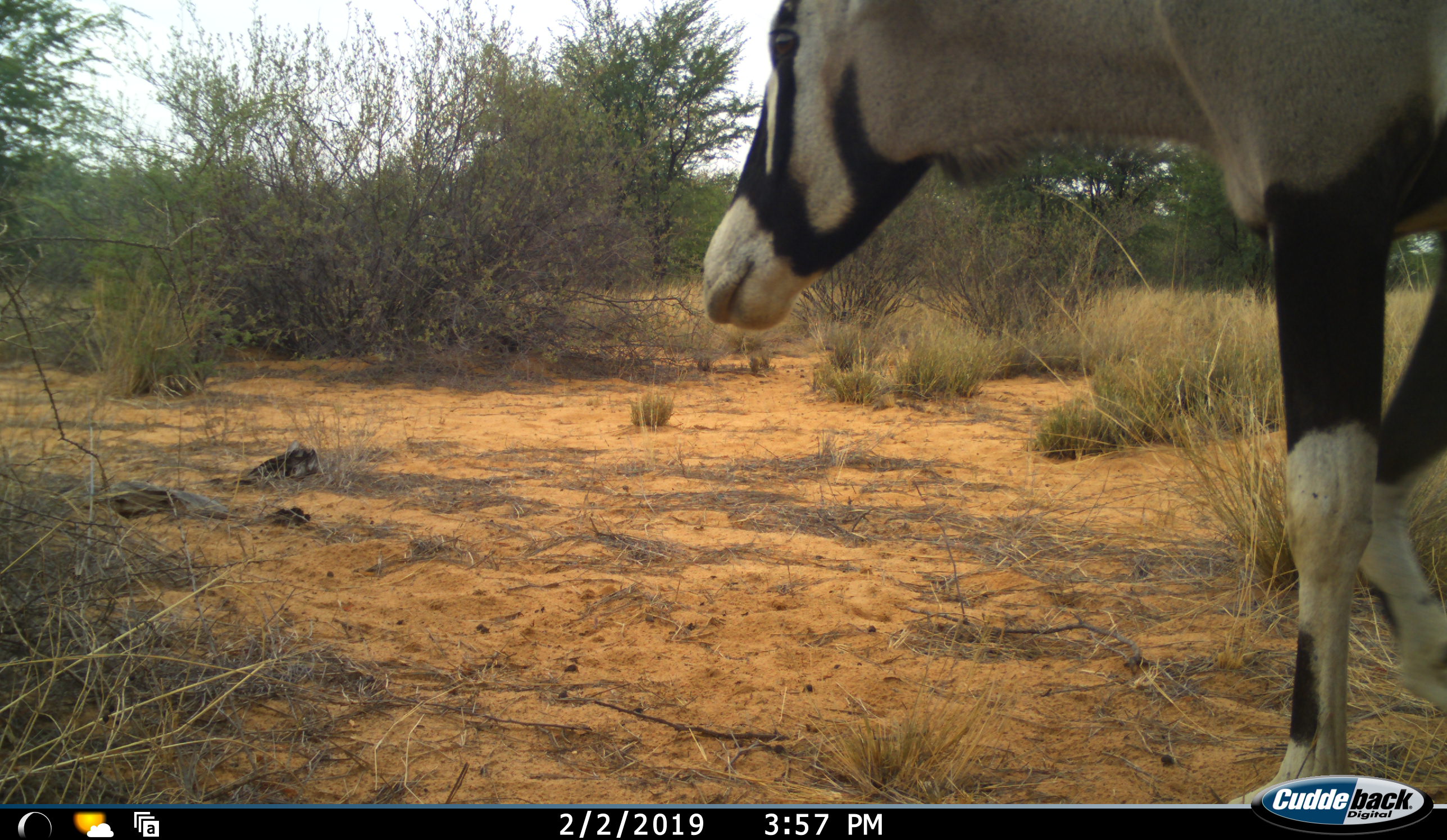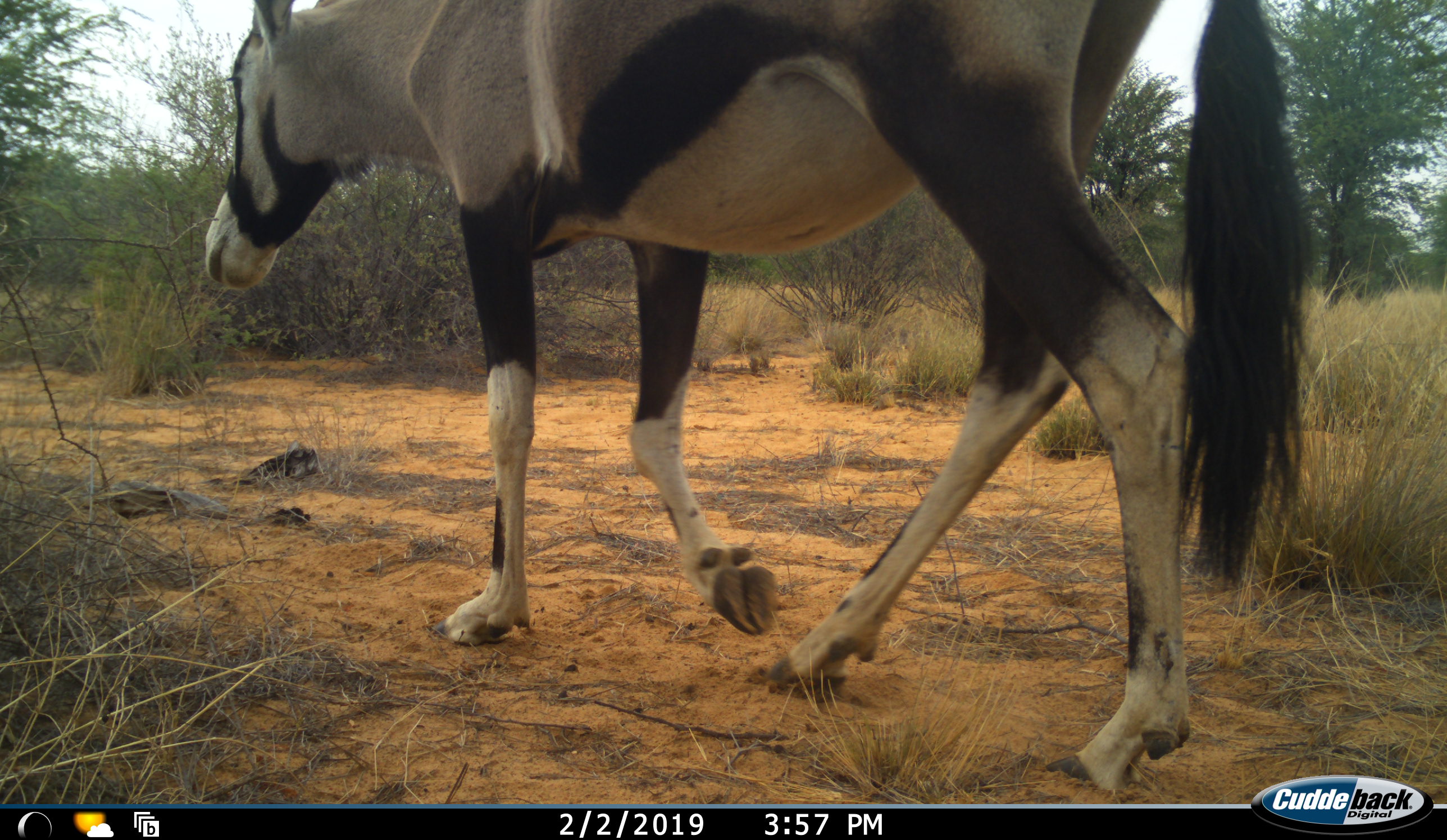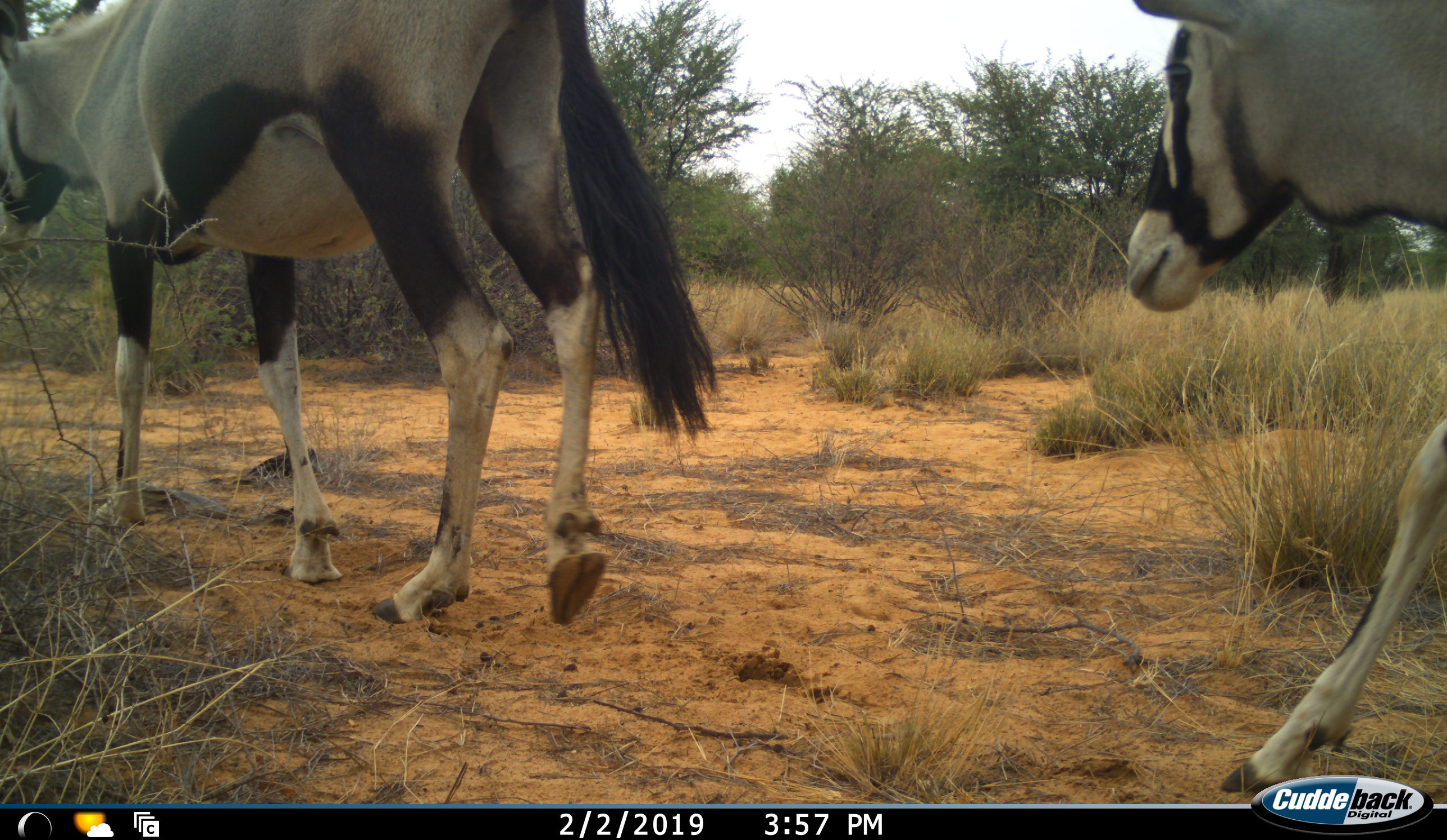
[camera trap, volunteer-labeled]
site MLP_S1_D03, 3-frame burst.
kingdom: Animalia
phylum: Chordata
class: Mammalia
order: Artiodactyla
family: Bovidae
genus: Oryx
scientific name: Oryx gazella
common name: gemsbok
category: oryx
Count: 2.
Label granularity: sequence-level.